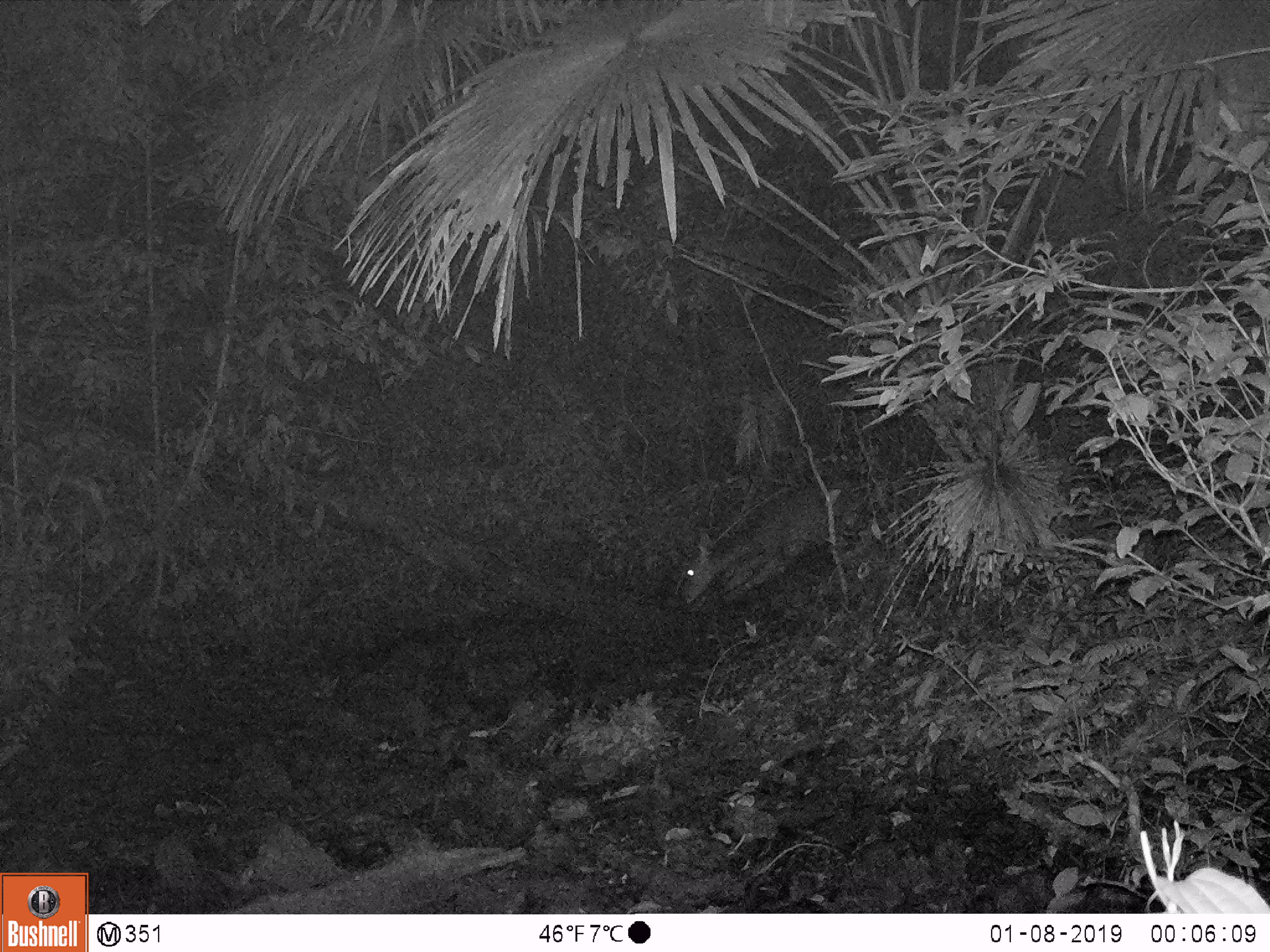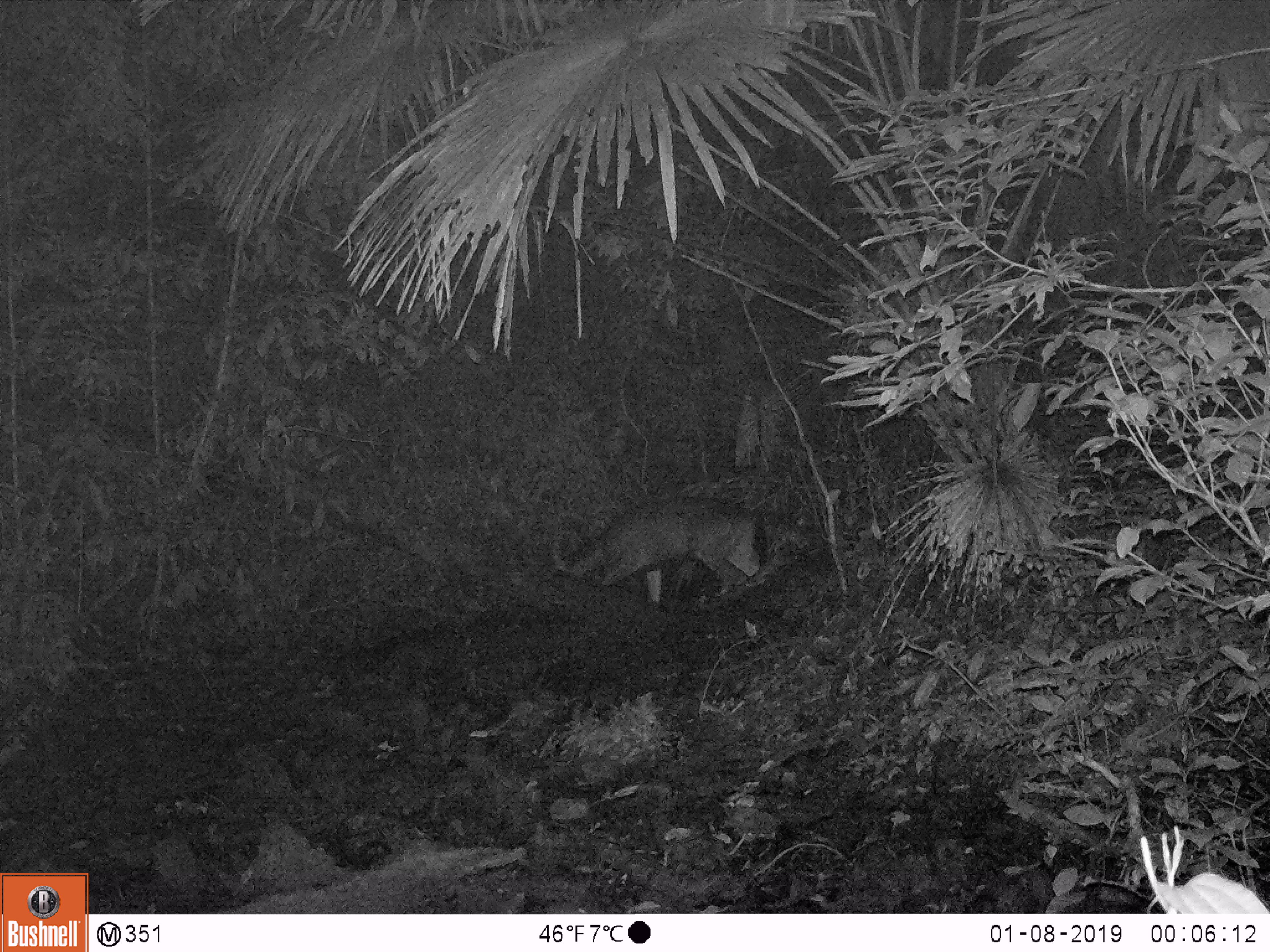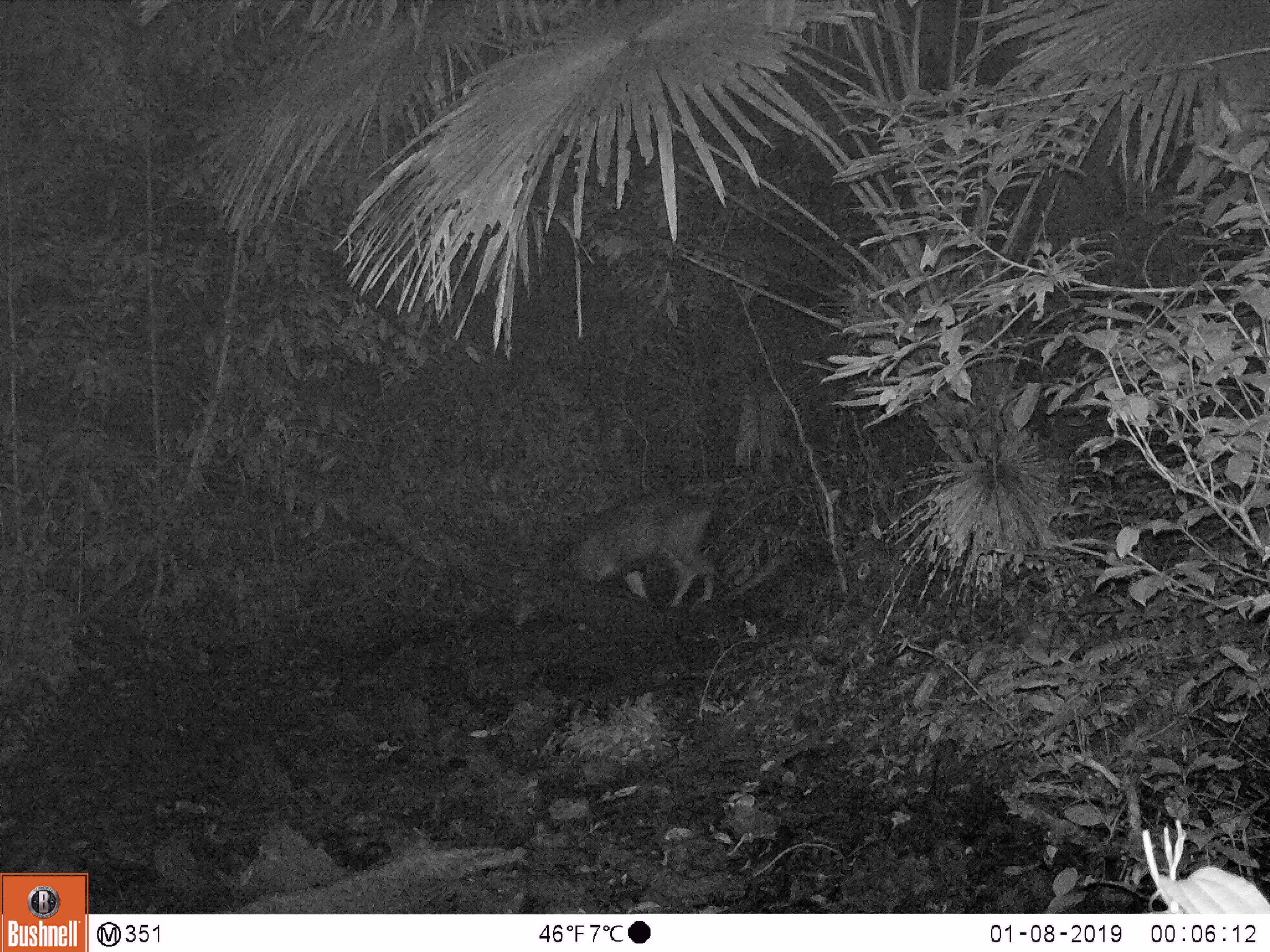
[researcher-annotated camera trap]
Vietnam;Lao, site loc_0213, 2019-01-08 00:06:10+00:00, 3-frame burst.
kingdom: Animalia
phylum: Chordata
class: Mammalia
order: Artiodactyla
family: Cervidae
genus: Rusa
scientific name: Rusa unicolor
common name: sambar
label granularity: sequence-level